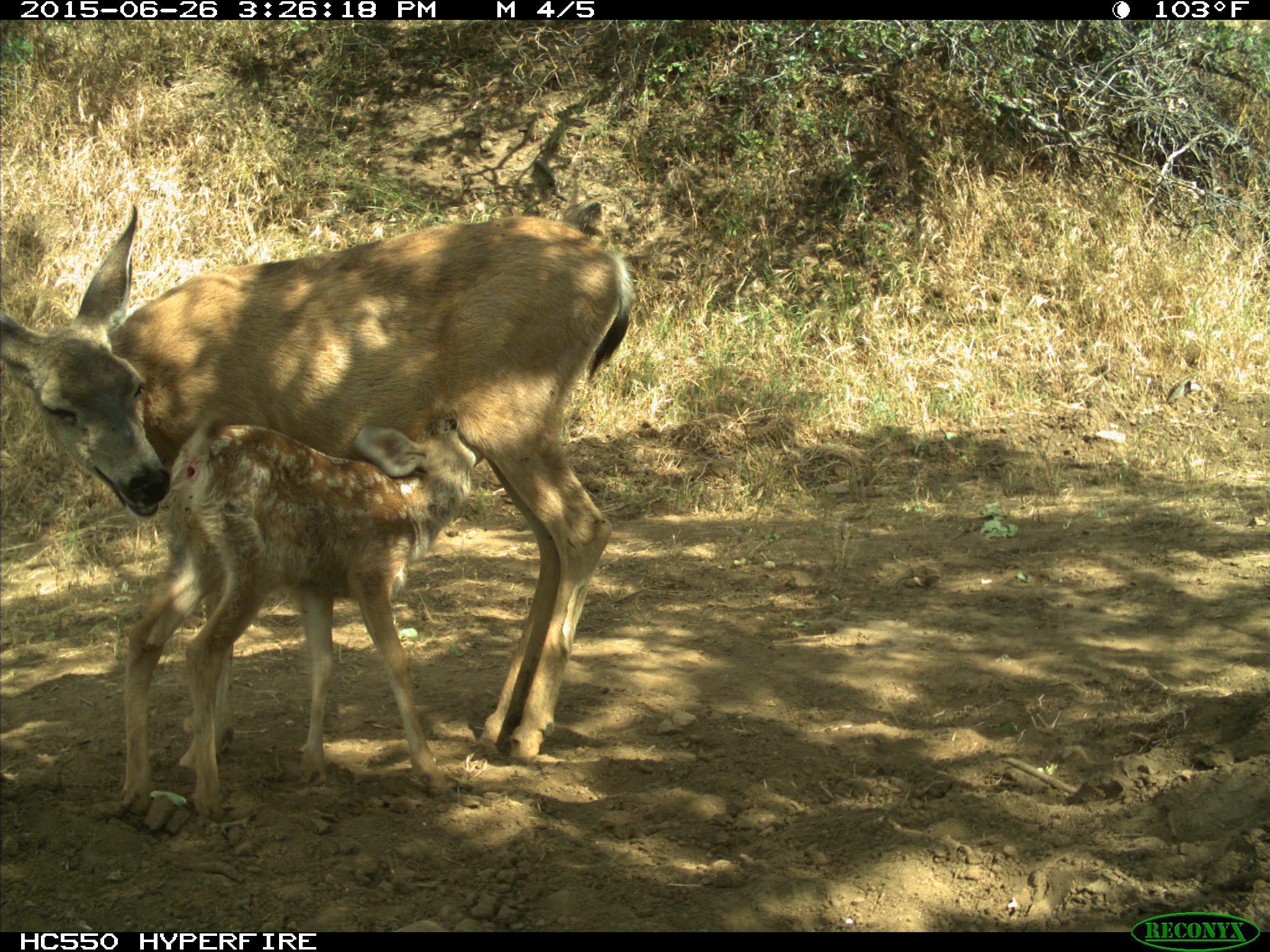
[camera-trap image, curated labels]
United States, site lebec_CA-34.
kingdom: Animalia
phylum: Chordata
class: Mammalia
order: Artiodactyla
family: Cervidae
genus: Odocoileus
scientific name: Odocoileus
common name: deer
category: unidentified deer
Unidentified deer (deer) (Odocoileus).